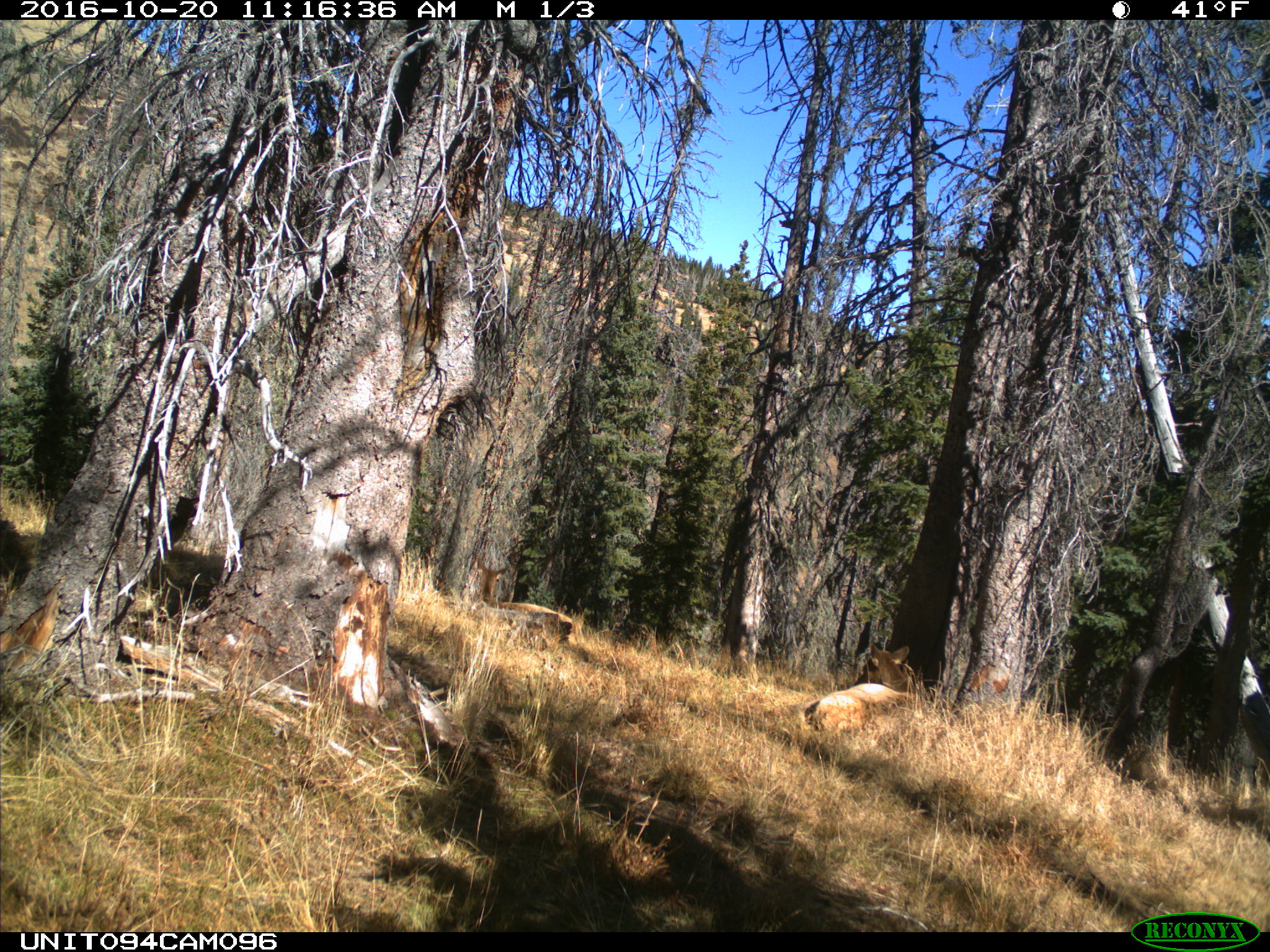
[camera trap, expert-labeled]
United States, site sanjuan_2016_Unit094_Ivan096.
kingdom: Animalia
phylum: Chordata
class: Mammalia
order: Artiodactyla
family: Cervidae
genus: Cervus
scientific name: Cervus elaphus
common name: red deer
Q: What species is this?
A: Cervus elaphus (red deer).